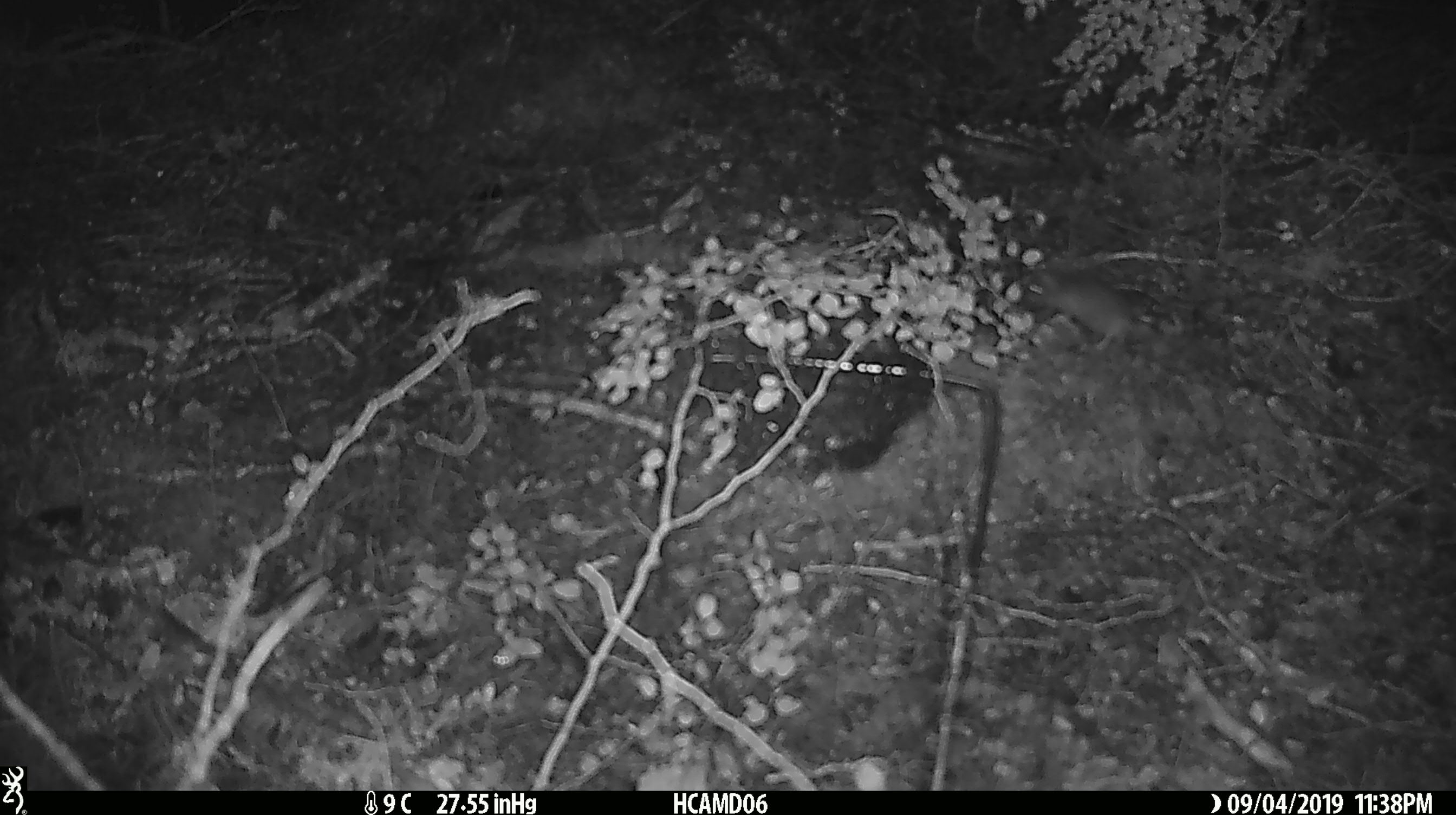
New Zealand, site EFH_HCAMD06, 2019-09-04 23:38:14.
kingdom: Animalia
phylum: Chordata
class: Mammalia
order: Rodentia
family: Muridae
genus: Mus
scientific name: Mus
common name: mouse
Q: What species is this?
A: Mouse (Mus).